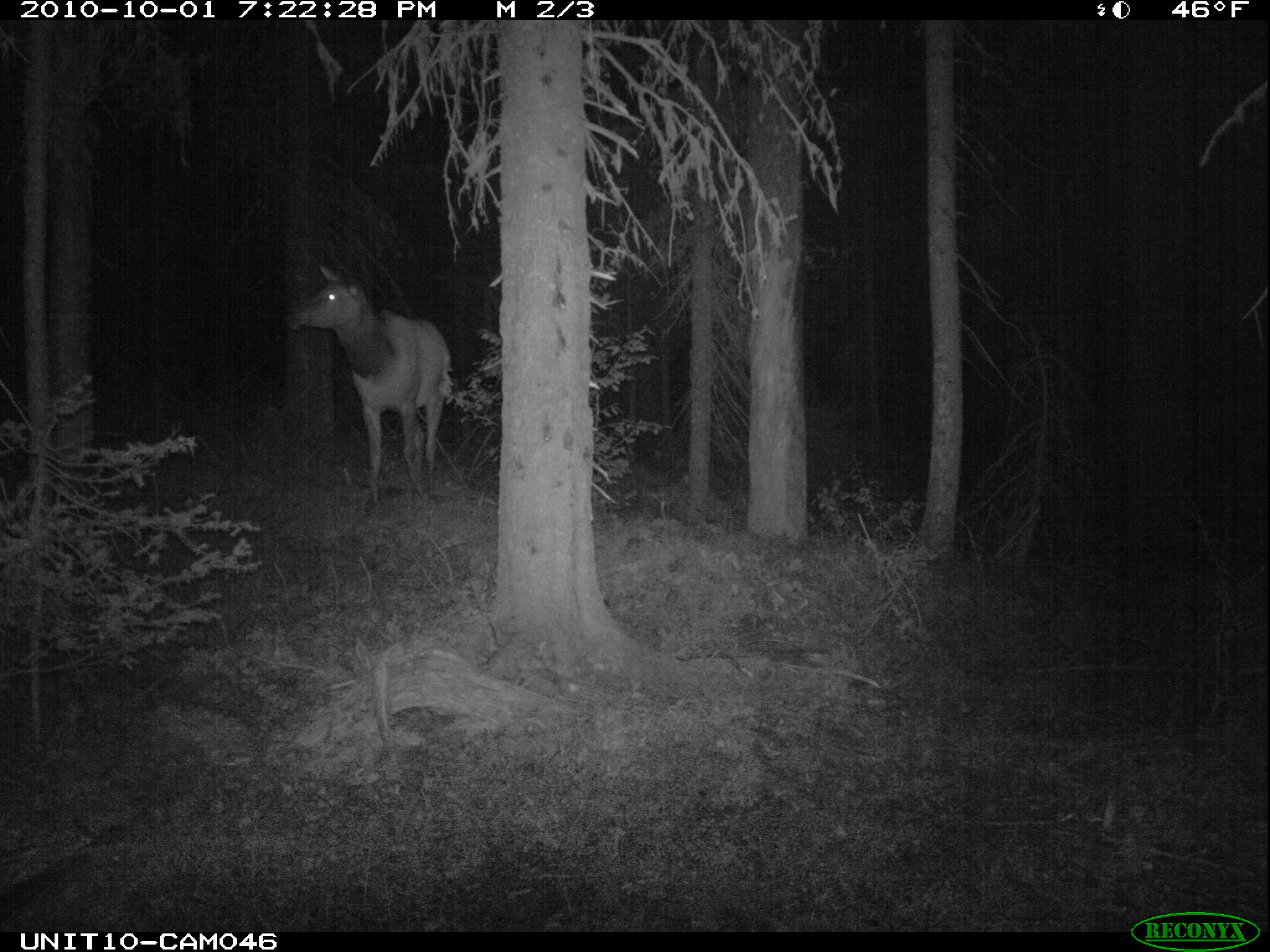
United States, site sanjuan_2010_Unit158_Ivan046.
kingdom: Animalia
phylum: Chordata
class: Mammalia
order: Artiodactyla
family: Cervidae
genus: Cervus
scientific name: Cervus elaphus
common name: red deer